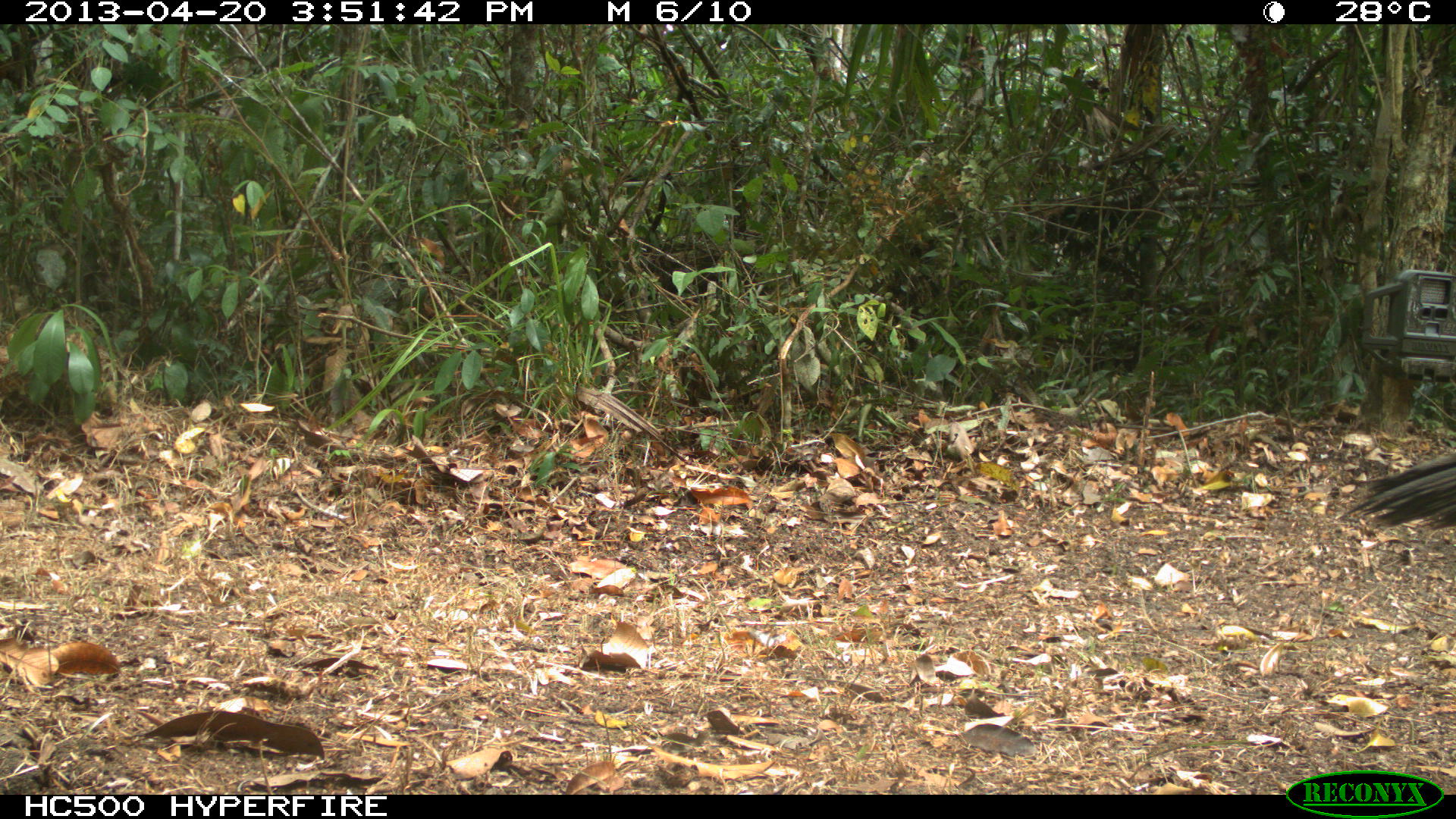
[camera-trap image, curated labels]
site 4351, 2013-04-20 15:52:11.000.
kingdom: Animalia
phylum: Chordata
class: Aves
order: Galliformes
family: Phasianidae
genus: Meleagris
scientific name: Meleagris ocellata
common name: ocellated turkey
Meleagris ocellata (ocellated turkey), count 4.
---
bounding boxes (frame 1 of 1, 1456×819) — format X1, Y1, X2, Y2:
meleagris ocellata: 1335, 453, 1456, 531